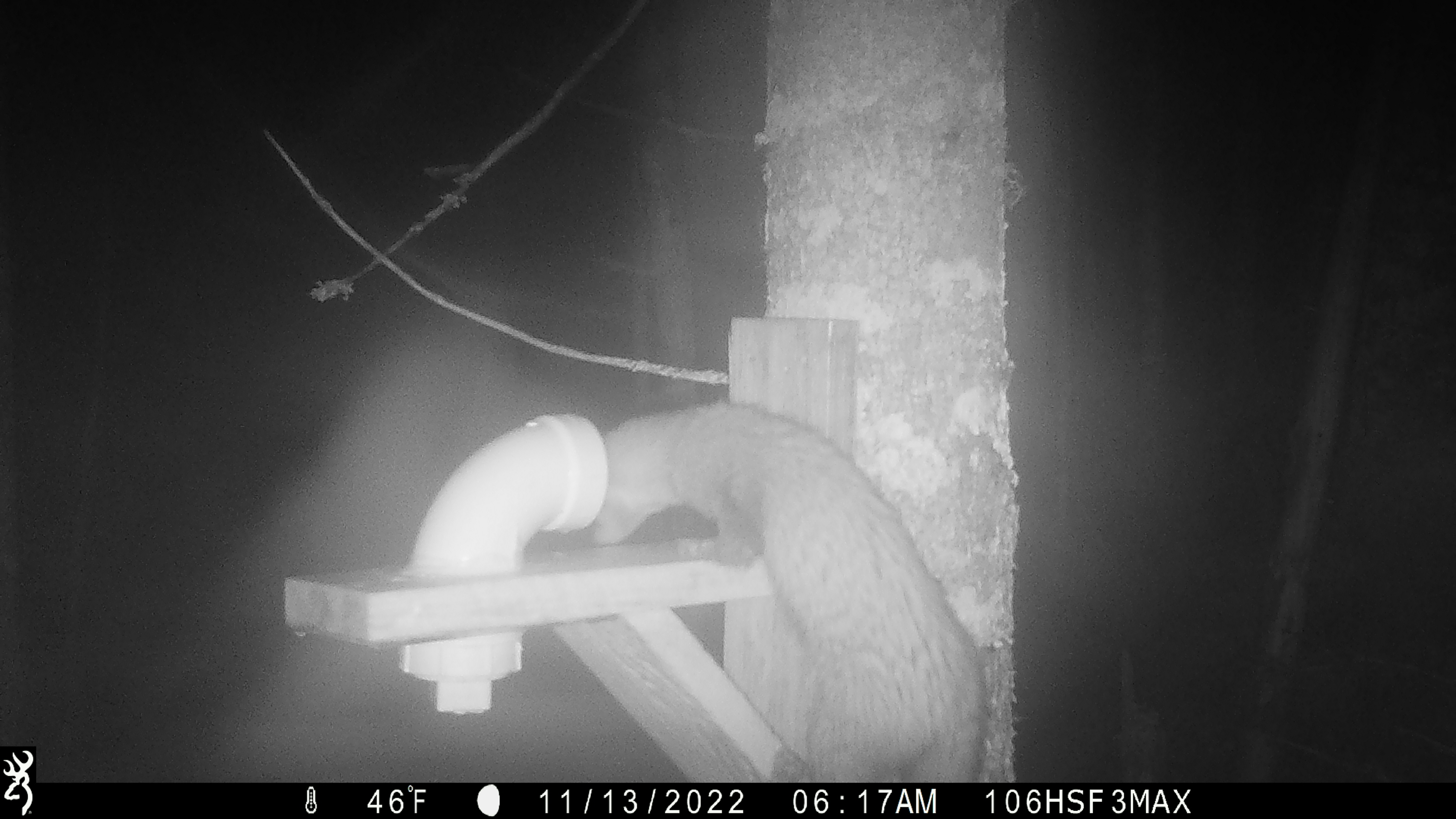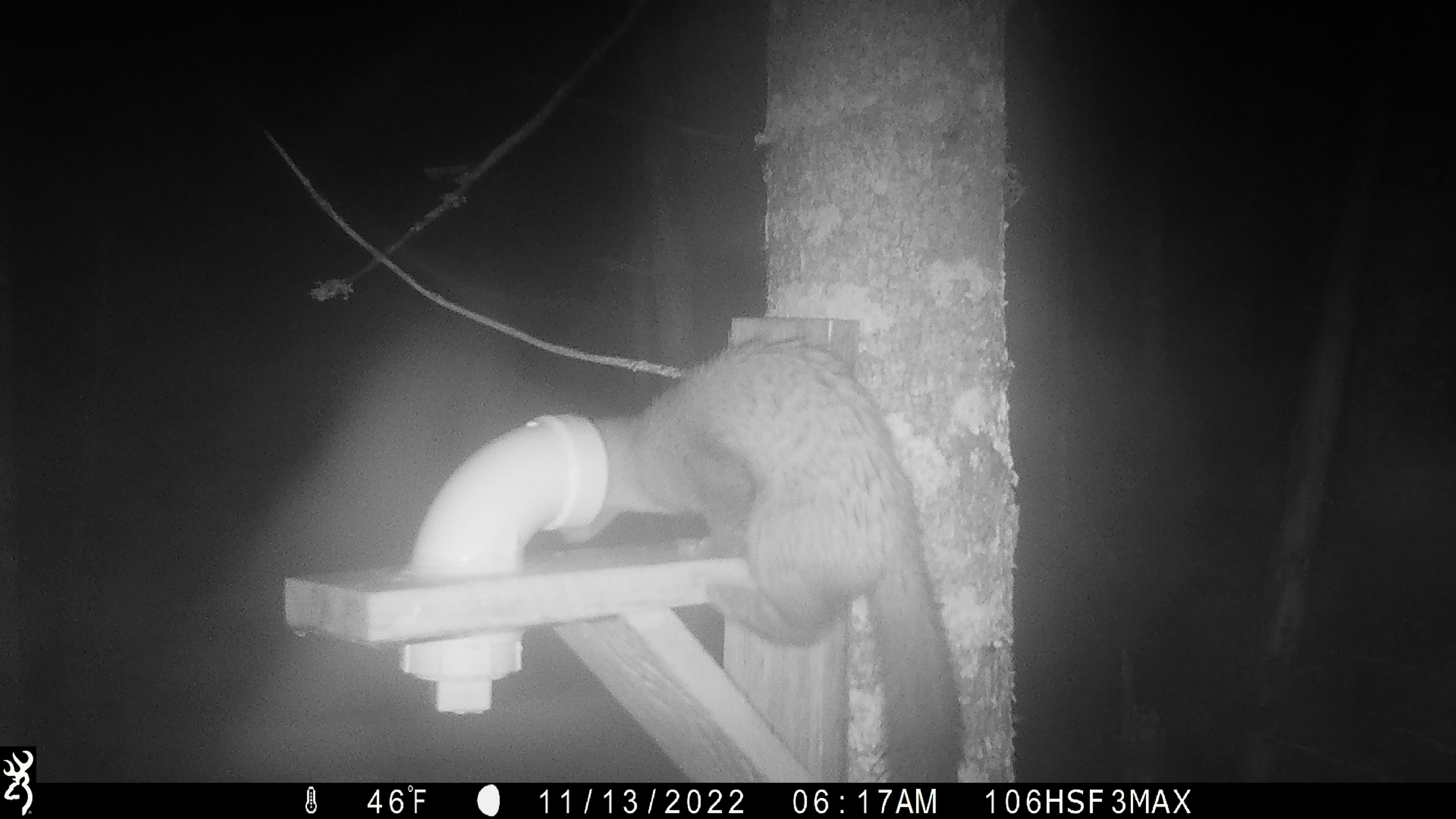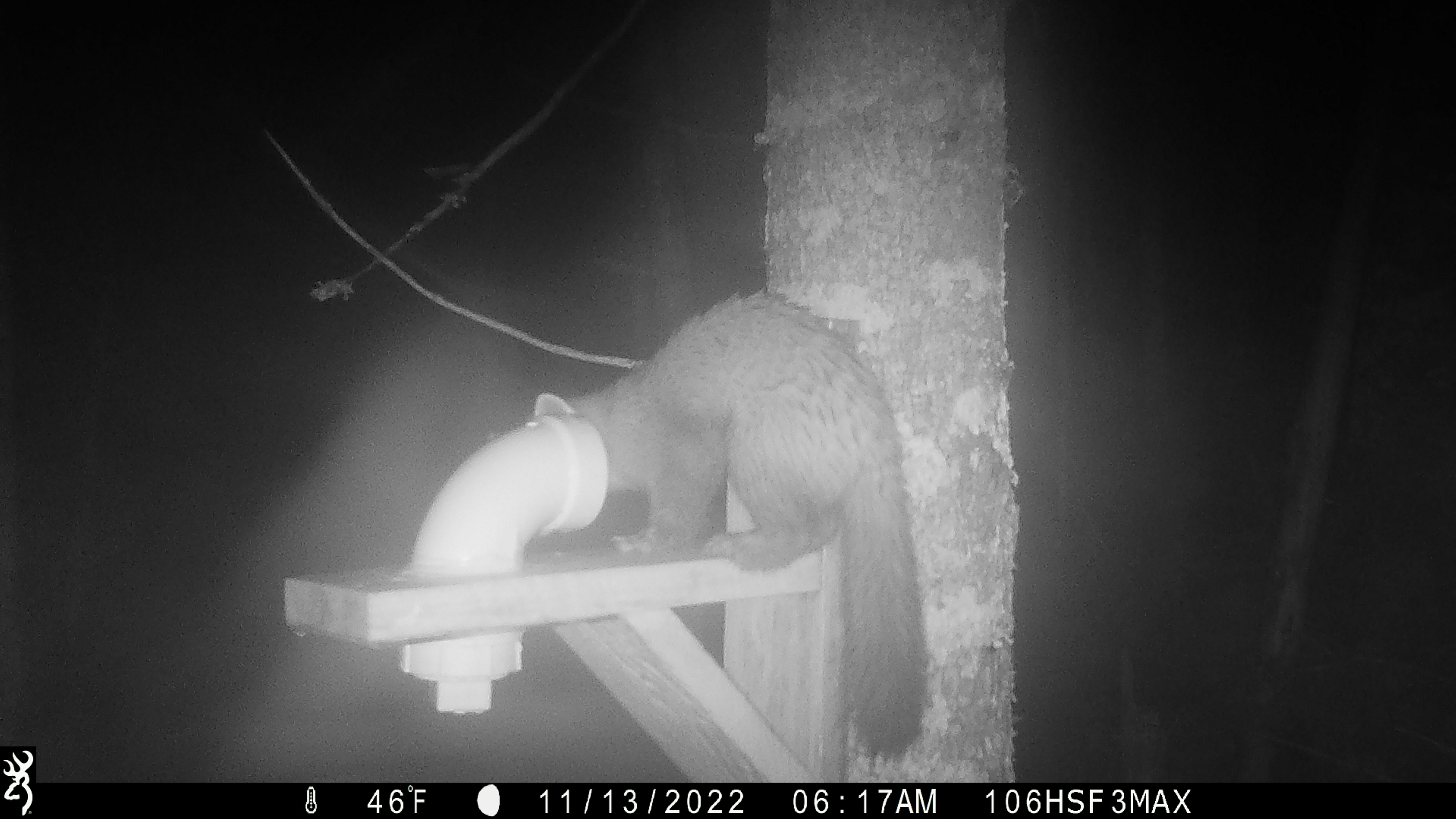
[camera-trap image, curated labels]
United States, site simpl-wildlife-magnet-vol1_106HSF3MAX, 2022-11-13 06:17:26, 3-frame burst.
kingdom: Animalia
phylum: Chordata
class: Mammalia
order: Carnivora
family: Mustelidae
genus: Martes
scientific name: Martes americana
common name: american marten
American marten (Martes americana).